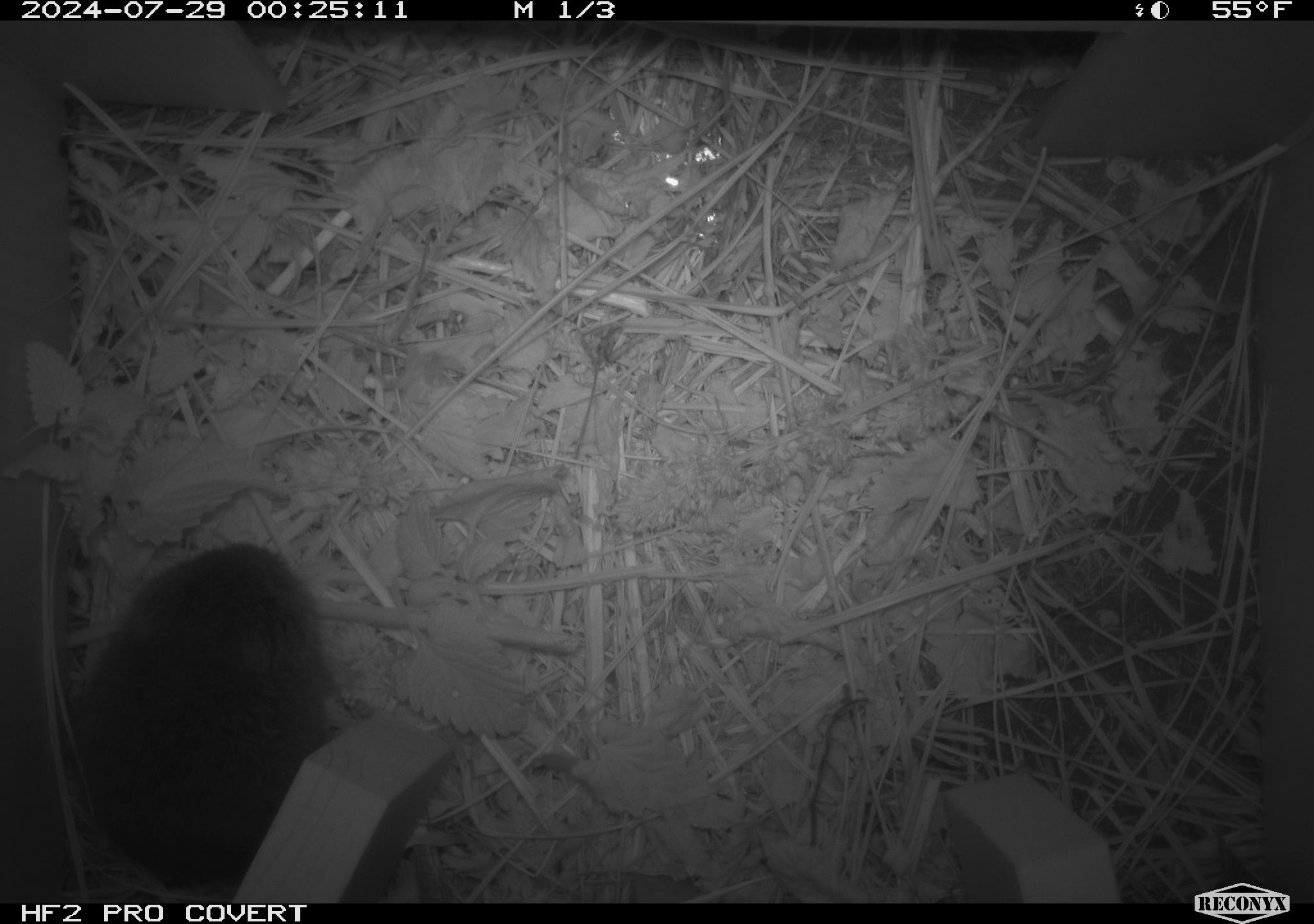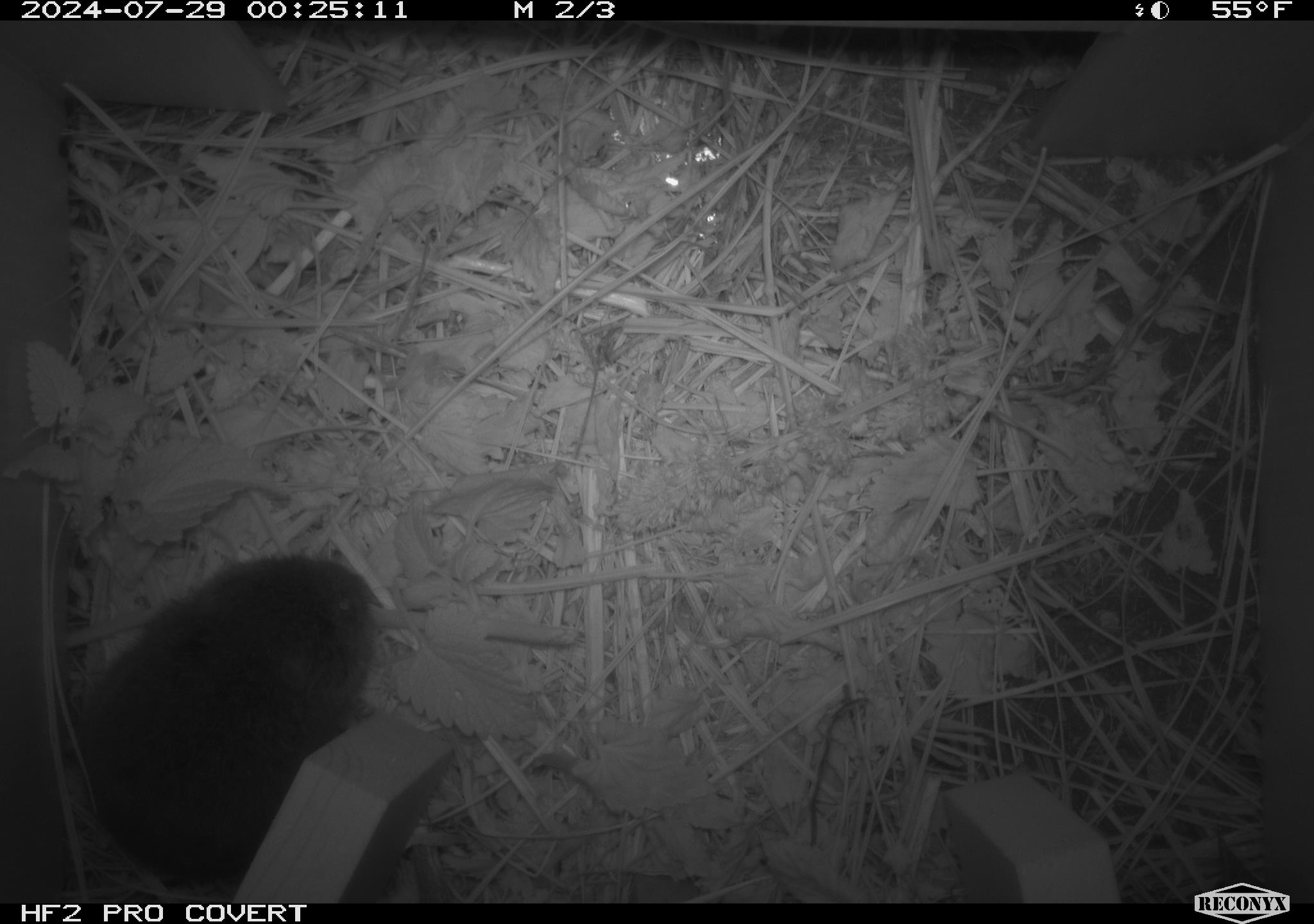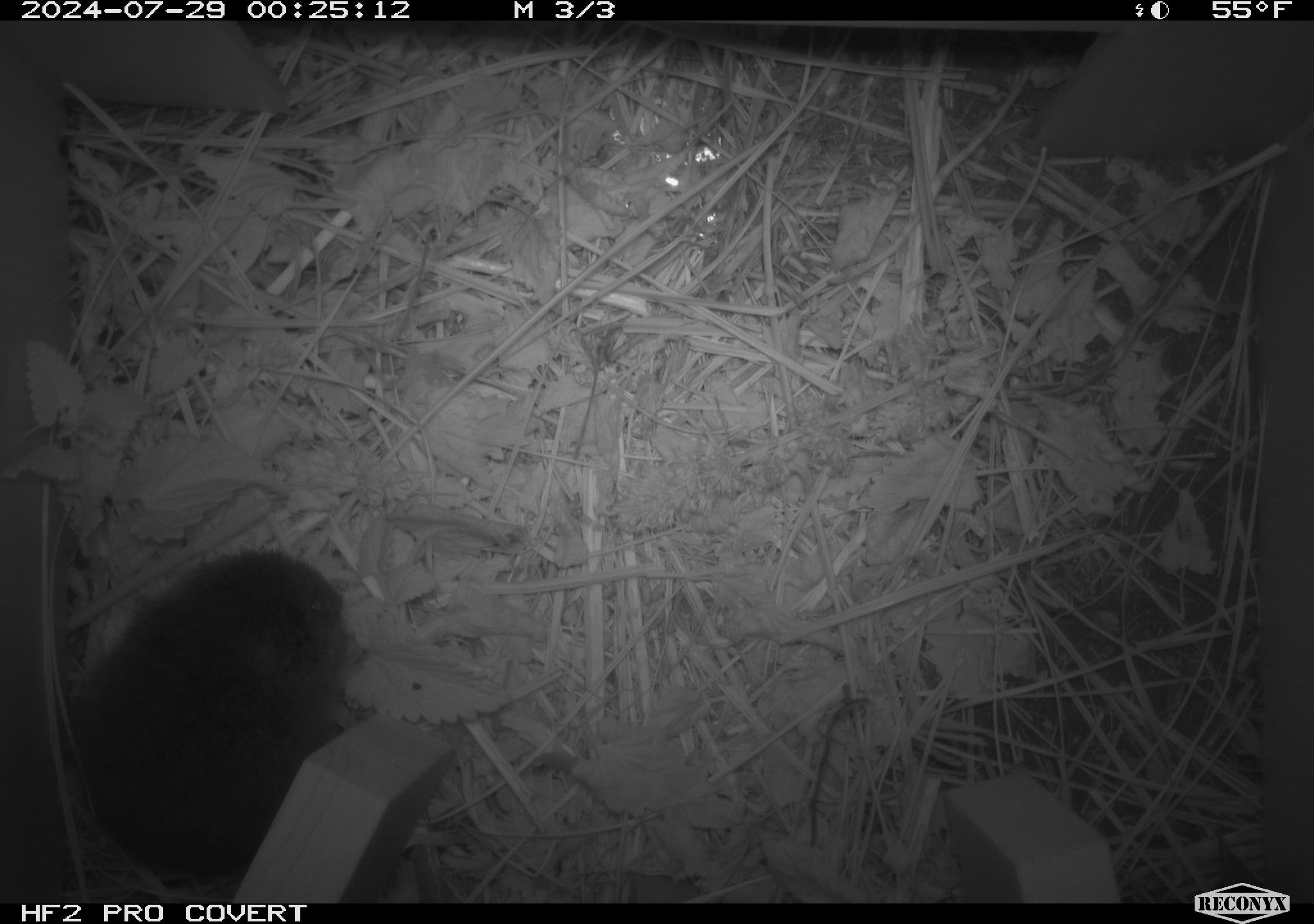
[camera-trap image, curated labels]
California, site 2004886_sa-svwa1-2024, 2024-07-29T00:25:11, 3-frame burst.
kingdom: Animalia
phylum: Chordata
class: Mammalia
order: Rodentia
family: Cricetidae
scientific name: Arvicolinae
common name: voles, lemmings, and muskrats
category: arvicolinae subfamily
Arvicolinae subfamily (voles, lemmings, and muskrats) (Arvicolinae).